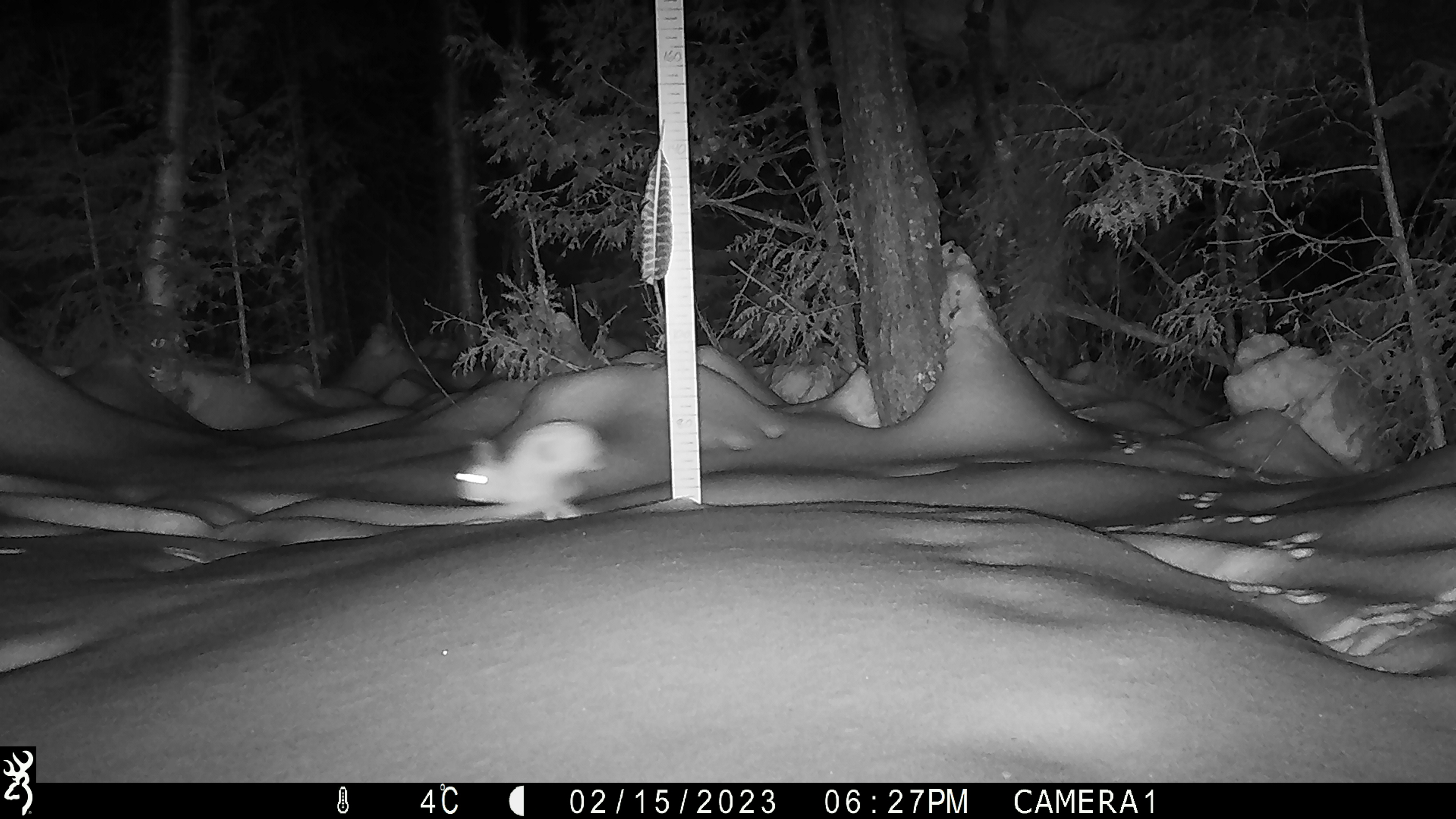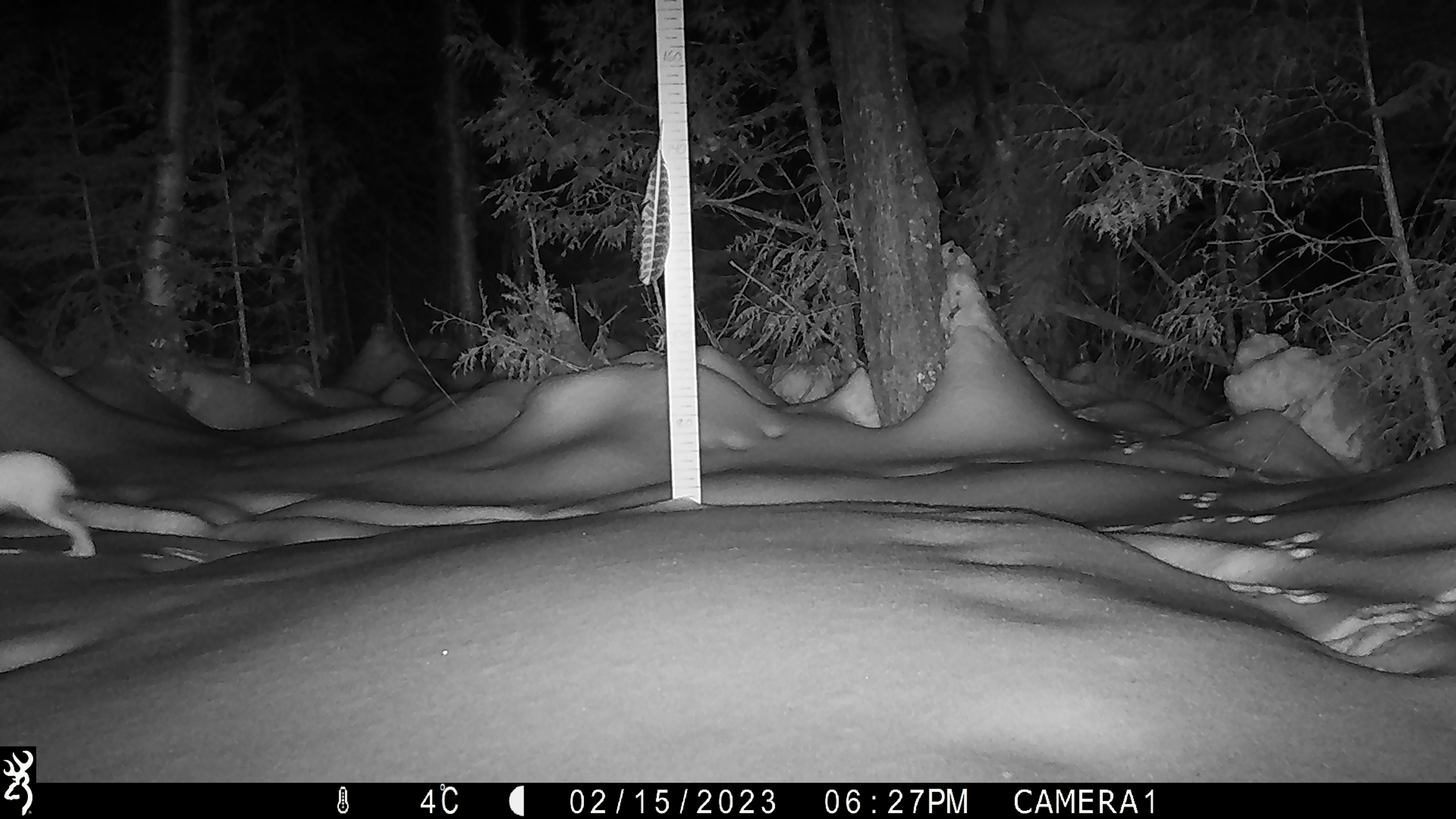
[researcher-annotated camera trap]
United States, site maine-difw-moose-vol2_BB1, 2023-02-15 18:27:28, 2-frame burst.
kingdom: Animalia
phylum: Chordata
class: Mammalia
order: Lagomorpha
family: Leporidae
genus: Lepus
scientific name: Lepus americanus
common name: snowshoe hare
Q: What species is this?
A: Snowshoe hare (Lepus americanus).